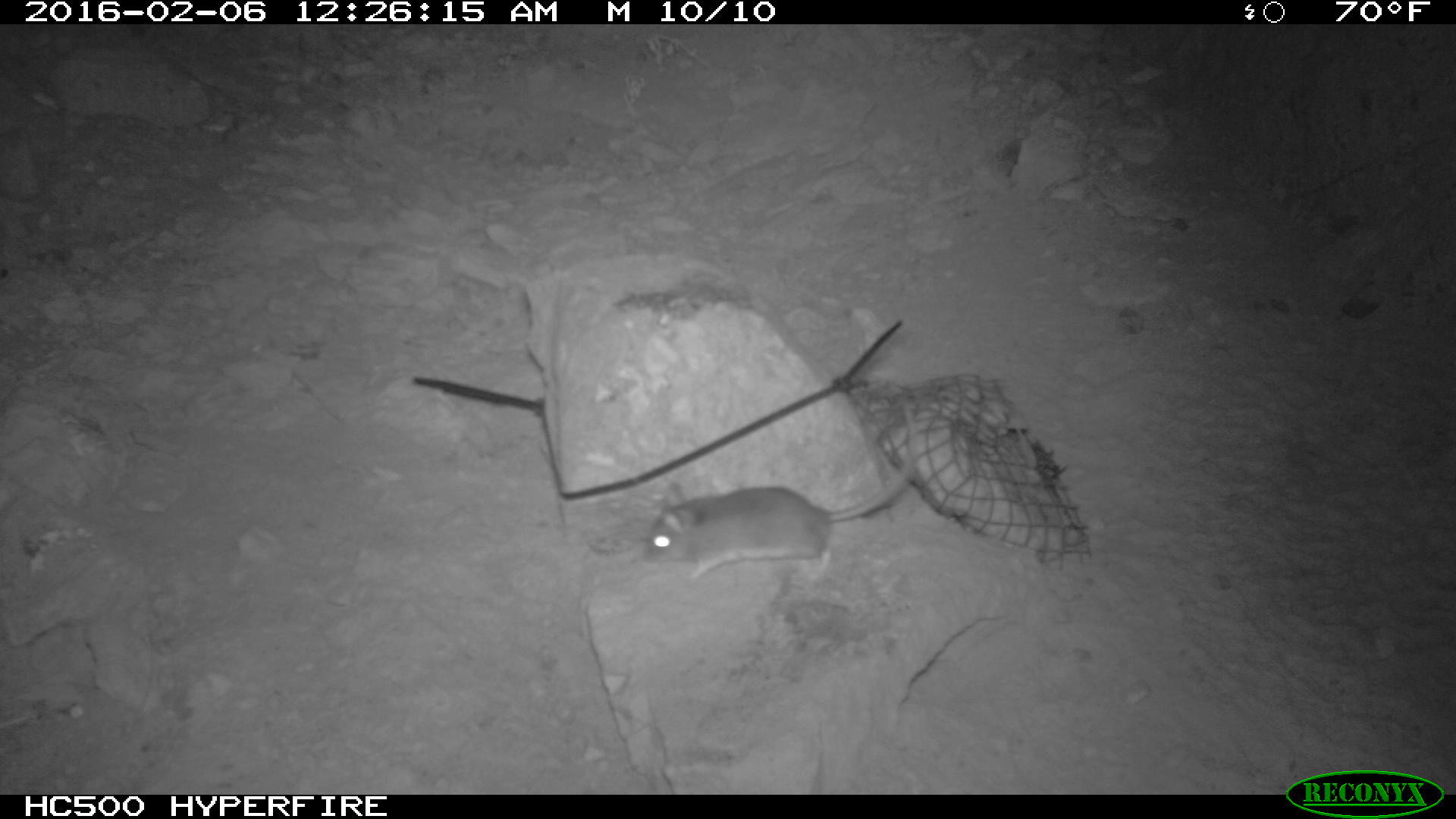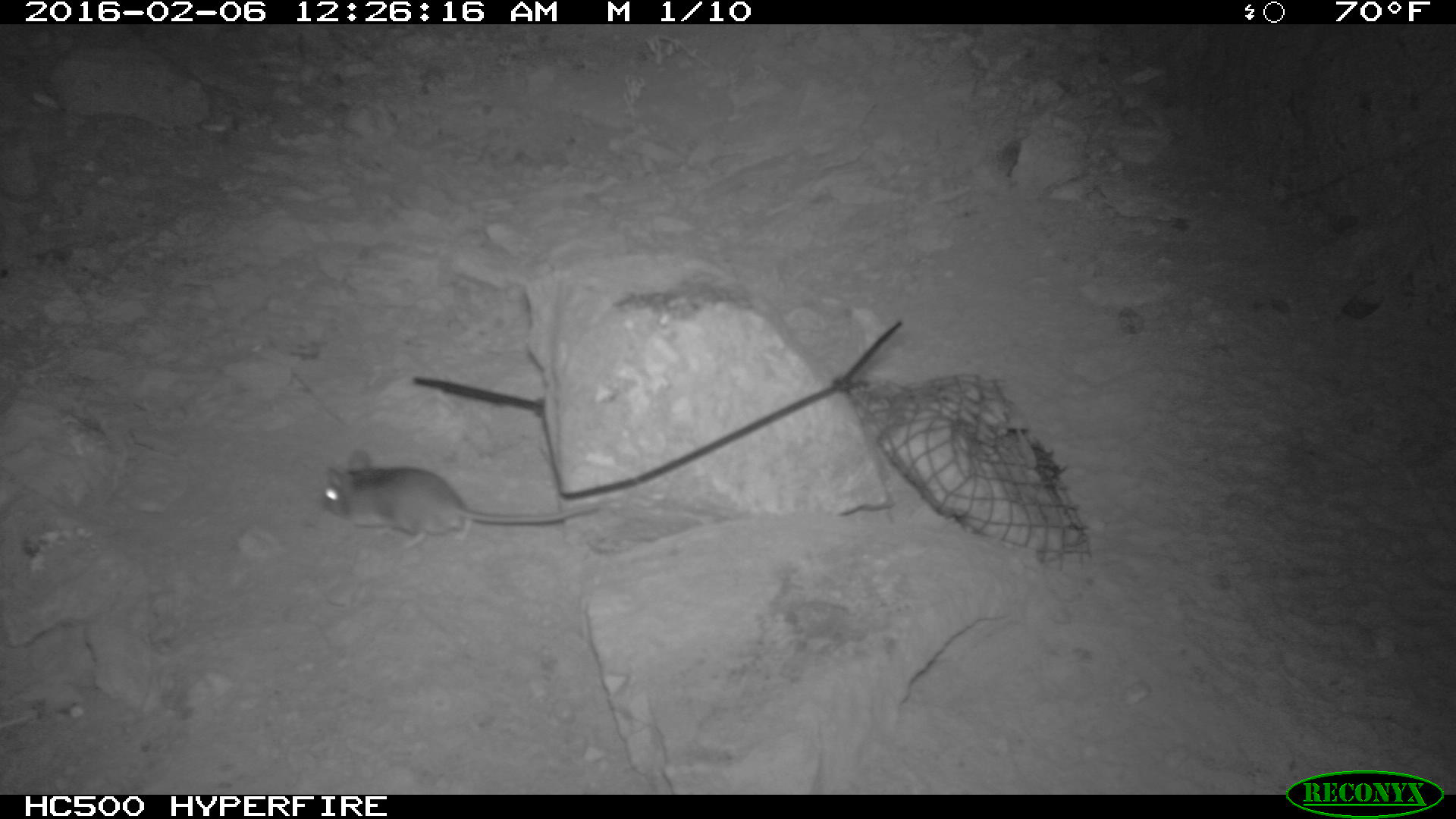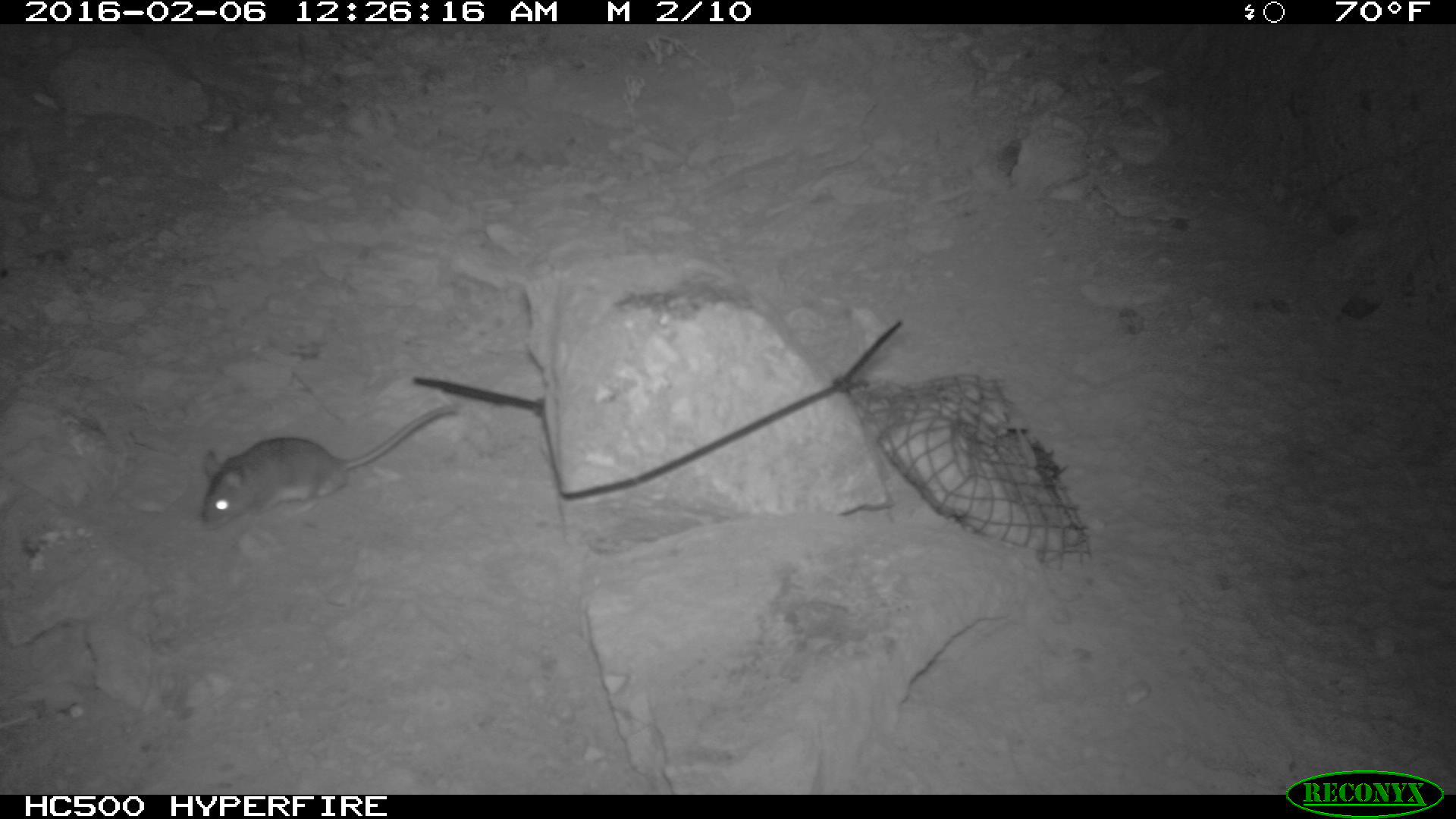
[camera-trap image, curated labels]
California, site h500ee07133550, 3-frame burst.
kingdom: Animalia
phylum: Chordata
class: Mammalia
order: Rodentia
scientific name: Rodentia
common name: rodent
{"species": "rodent (Rodentia)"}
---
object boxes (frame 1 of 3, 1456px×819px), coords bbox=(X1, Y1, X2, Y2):
rodent: bbox=(644, 404, 918, 583)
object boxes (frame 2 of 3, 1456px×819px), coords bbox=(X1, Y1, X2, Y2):
rodent: bbox=(321, 446, 598, 548)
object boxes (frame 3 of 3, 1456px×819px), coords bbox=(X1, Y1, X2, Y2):
rodent: bbox=(198, 403, 455, 531)